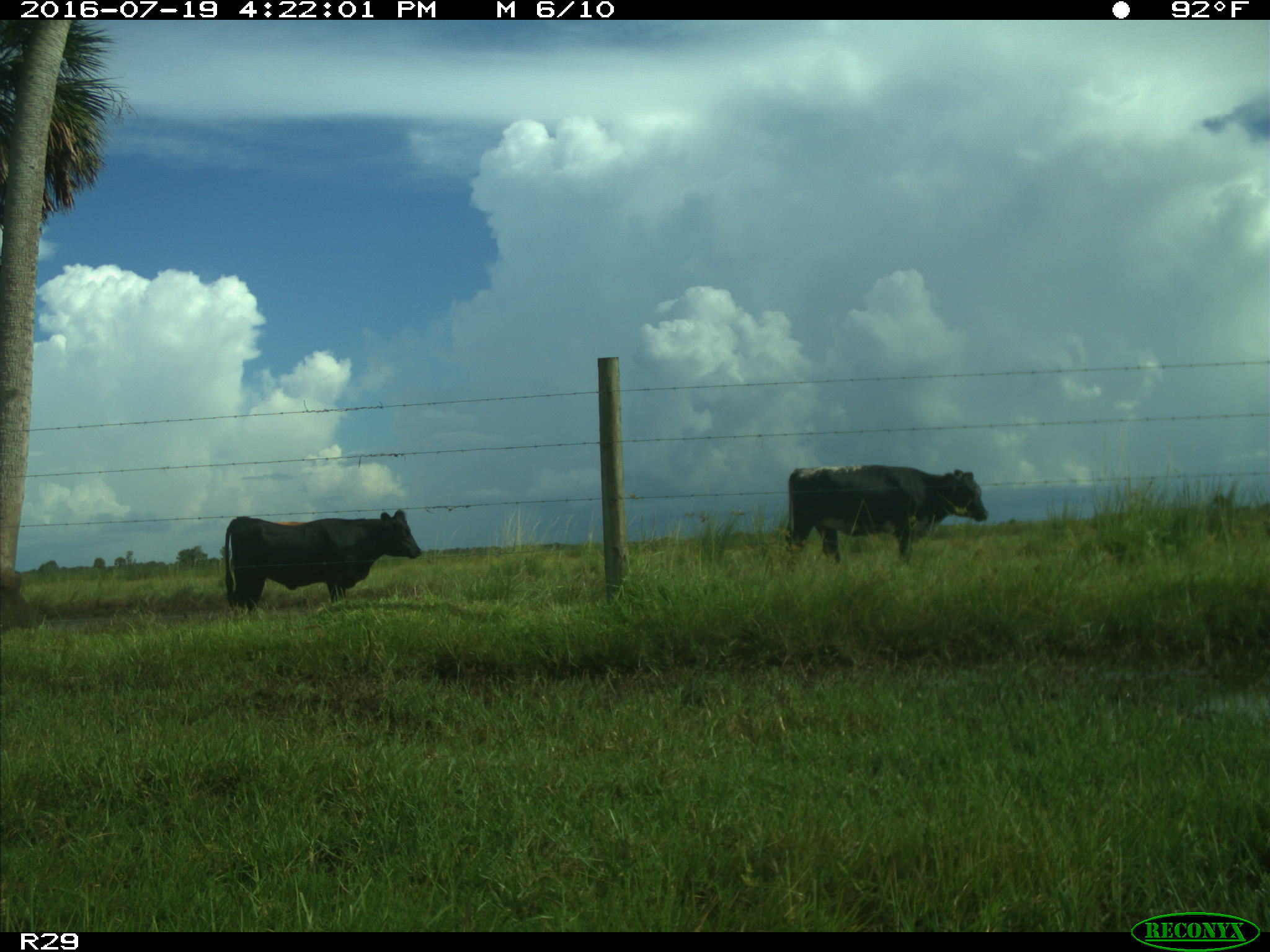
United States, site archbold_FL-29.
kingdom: Animalia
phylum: Chordata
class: Mammalia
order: Artiodactyla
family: Bovidae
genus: Bos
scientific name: Bos taurus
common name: domestic cow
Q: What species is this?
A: Bos taurus (domestic cow).